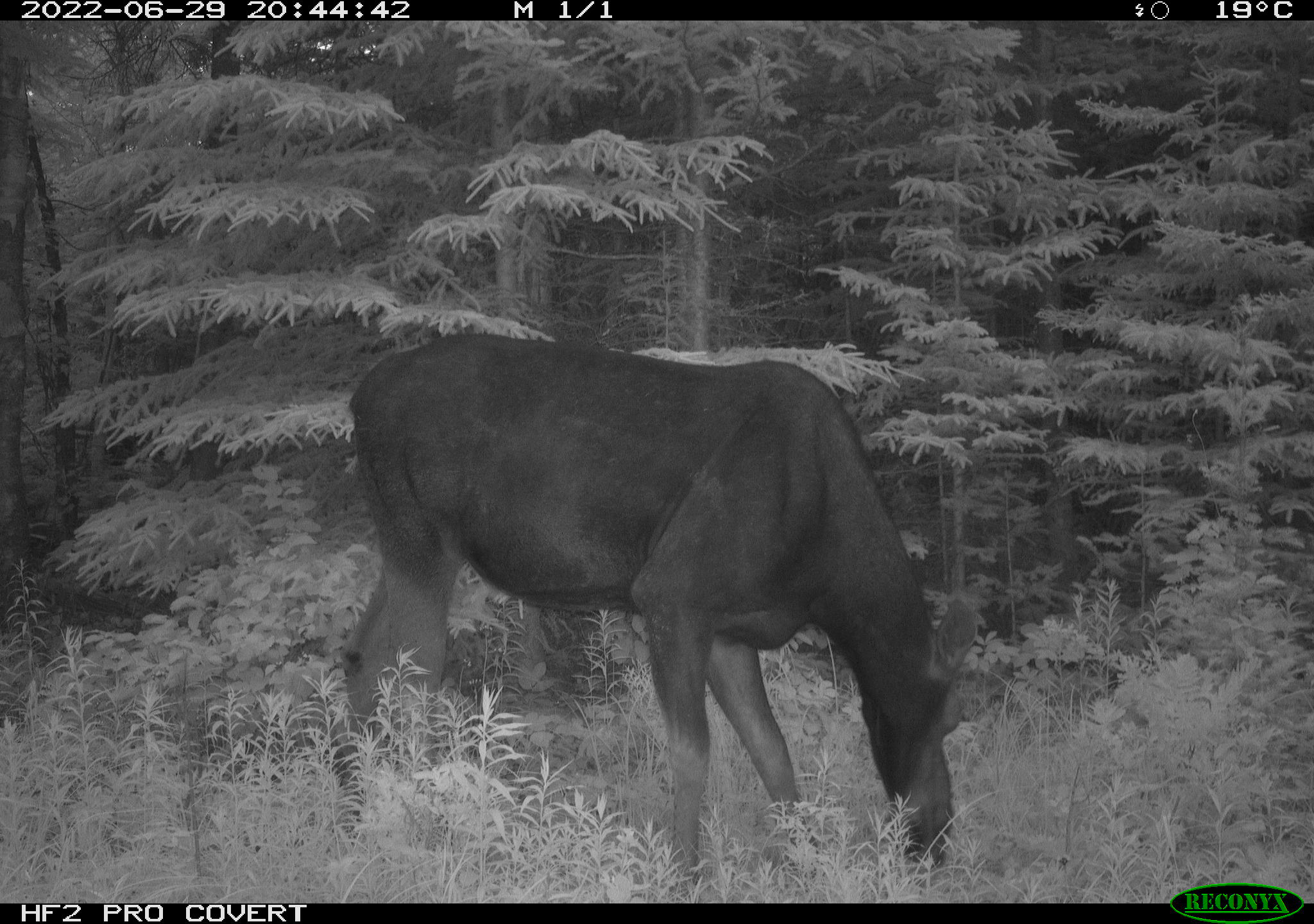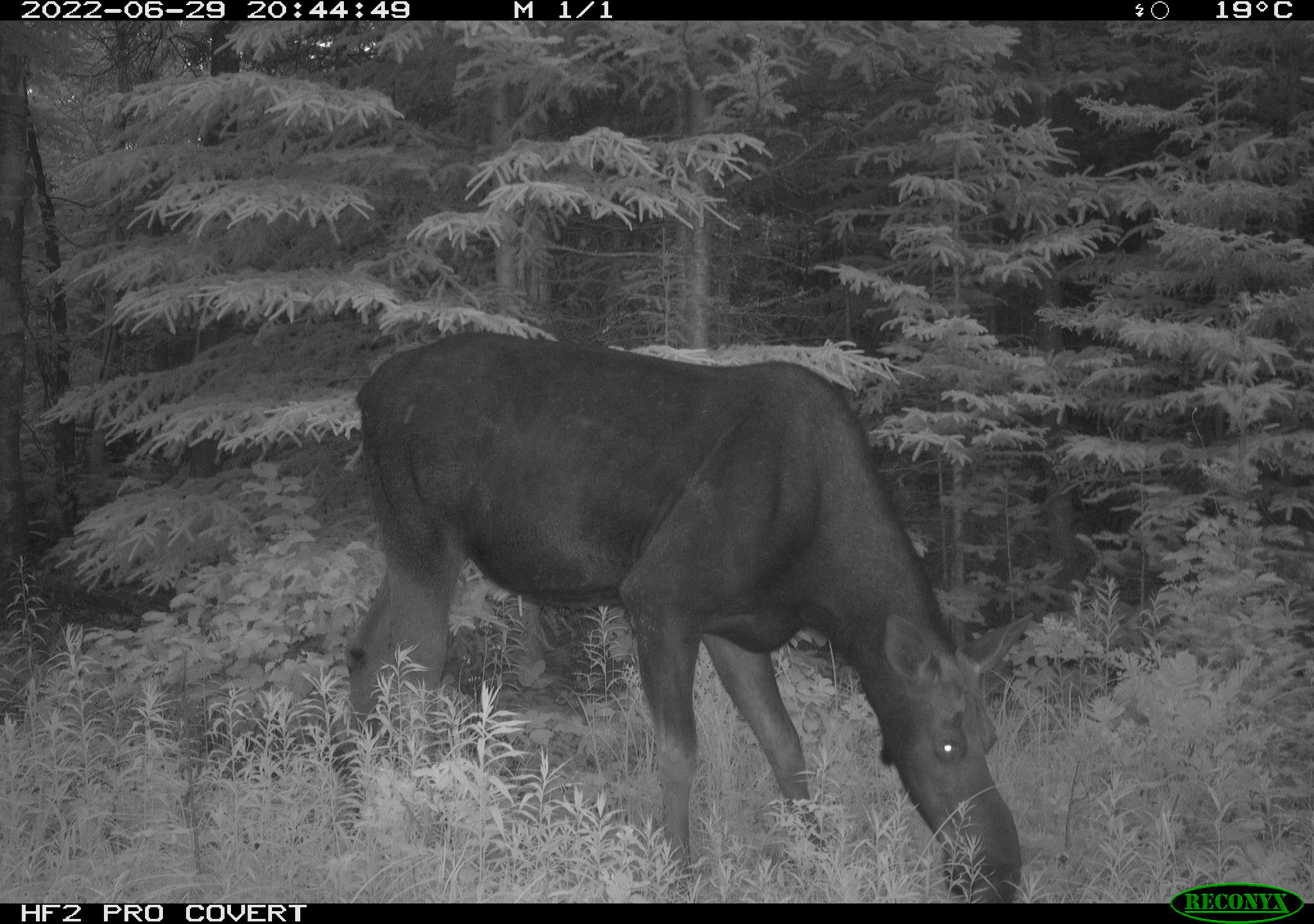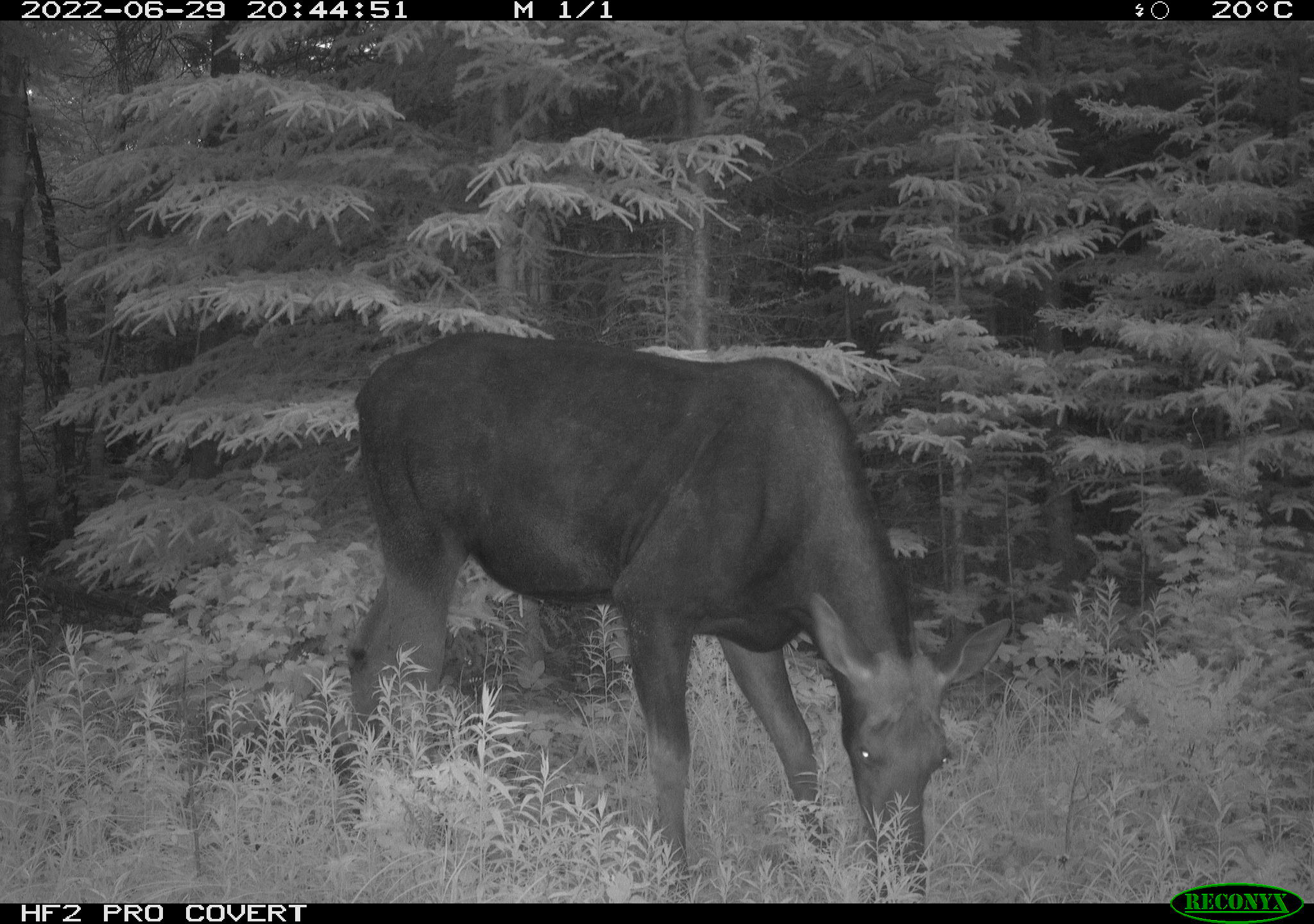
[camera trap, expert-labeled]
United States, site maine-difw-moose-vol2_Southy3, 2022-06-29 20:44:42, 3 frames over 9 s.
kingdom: Animalia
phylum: Chordata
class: Mammalia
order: Artiodactyla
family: Cervidae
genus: Alces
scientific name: Alces alces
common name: moose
Moose (Alces alces).